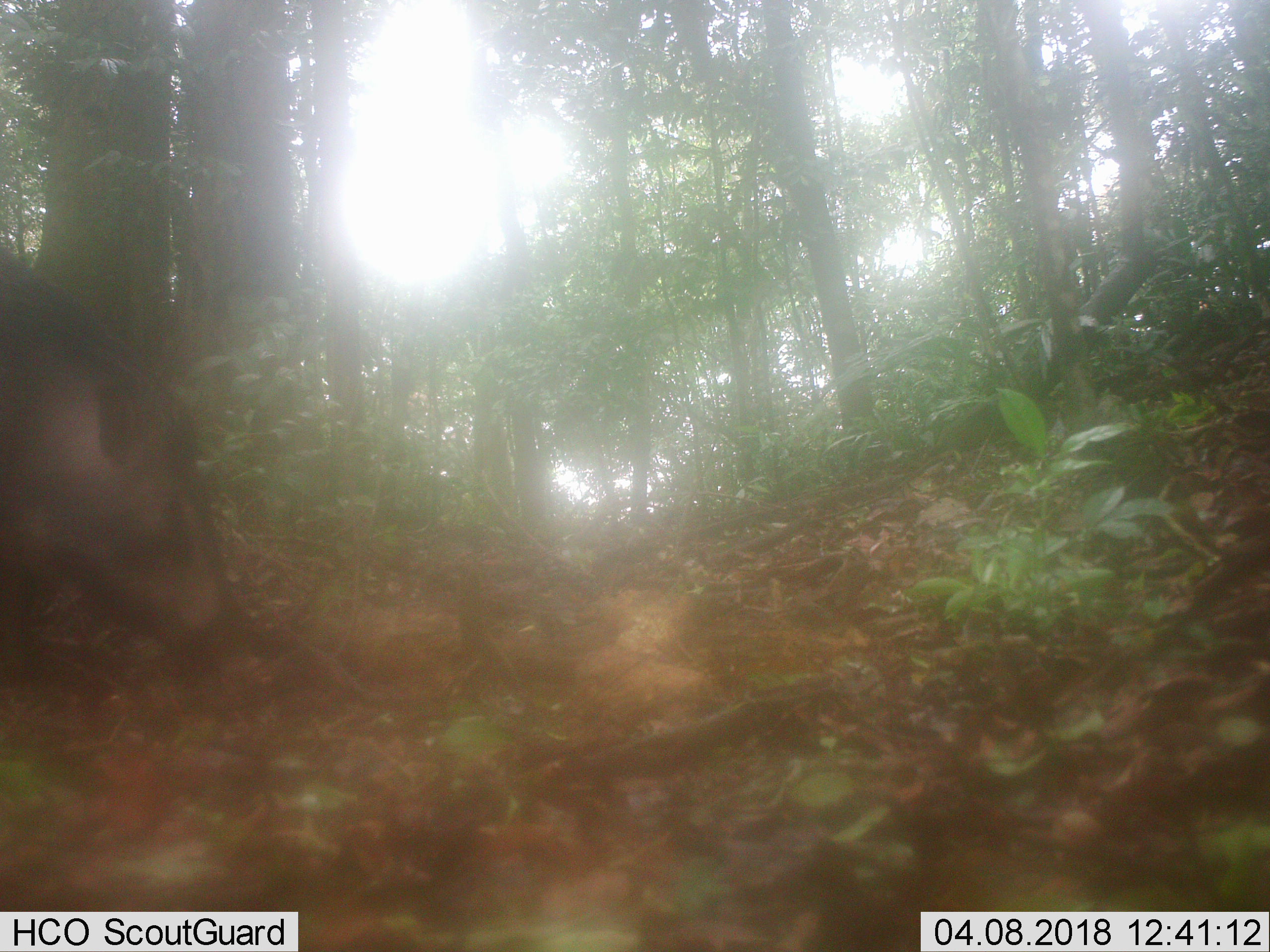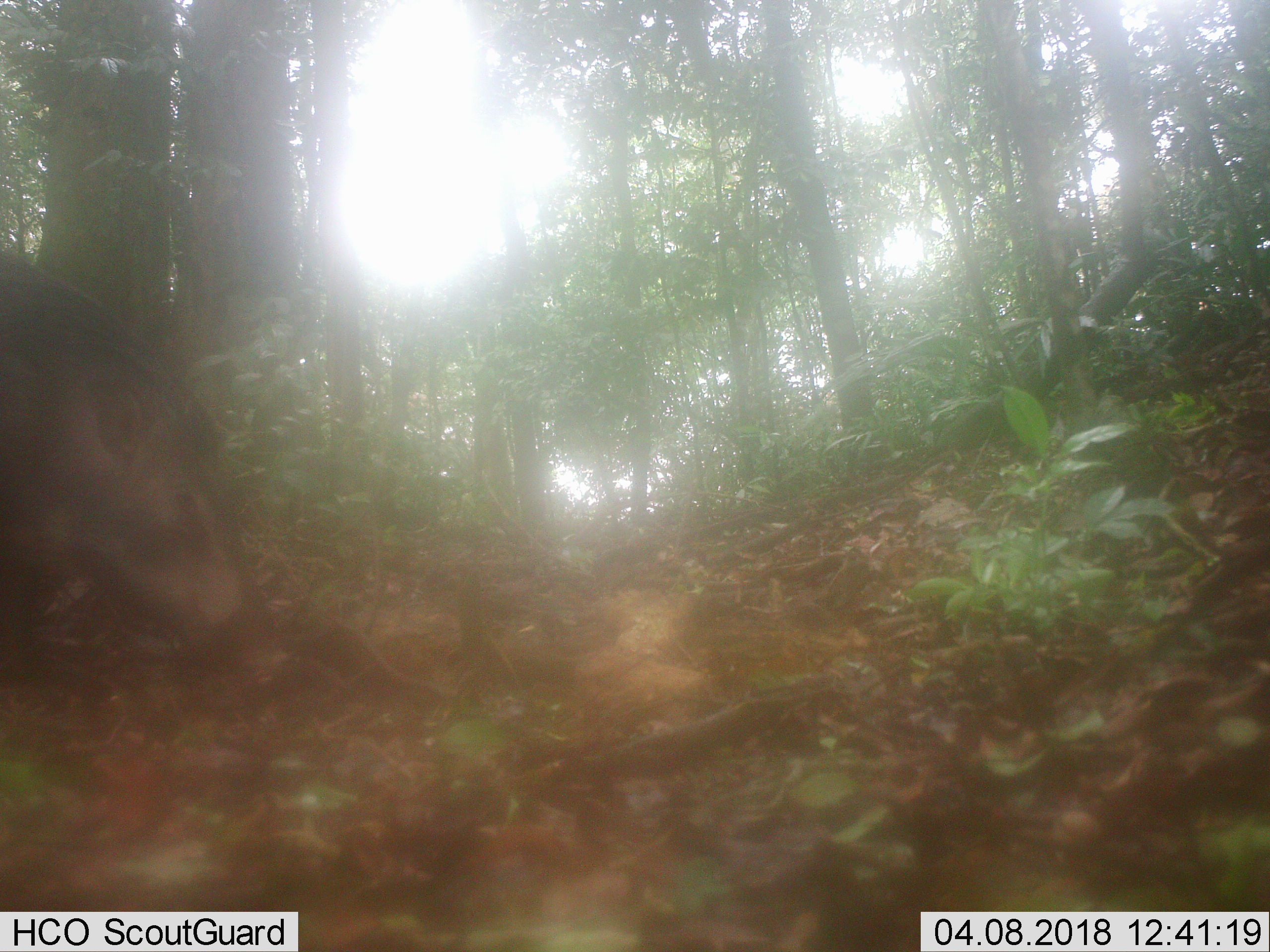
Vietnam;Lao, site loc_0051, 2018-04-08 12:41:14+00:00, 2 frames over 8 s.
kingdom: Animalia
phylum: Chordata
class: Mammalia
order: Artiodactyla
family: Suidae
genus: Sus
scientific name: Sus scrofa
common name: eurasian wild pig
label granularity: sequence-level